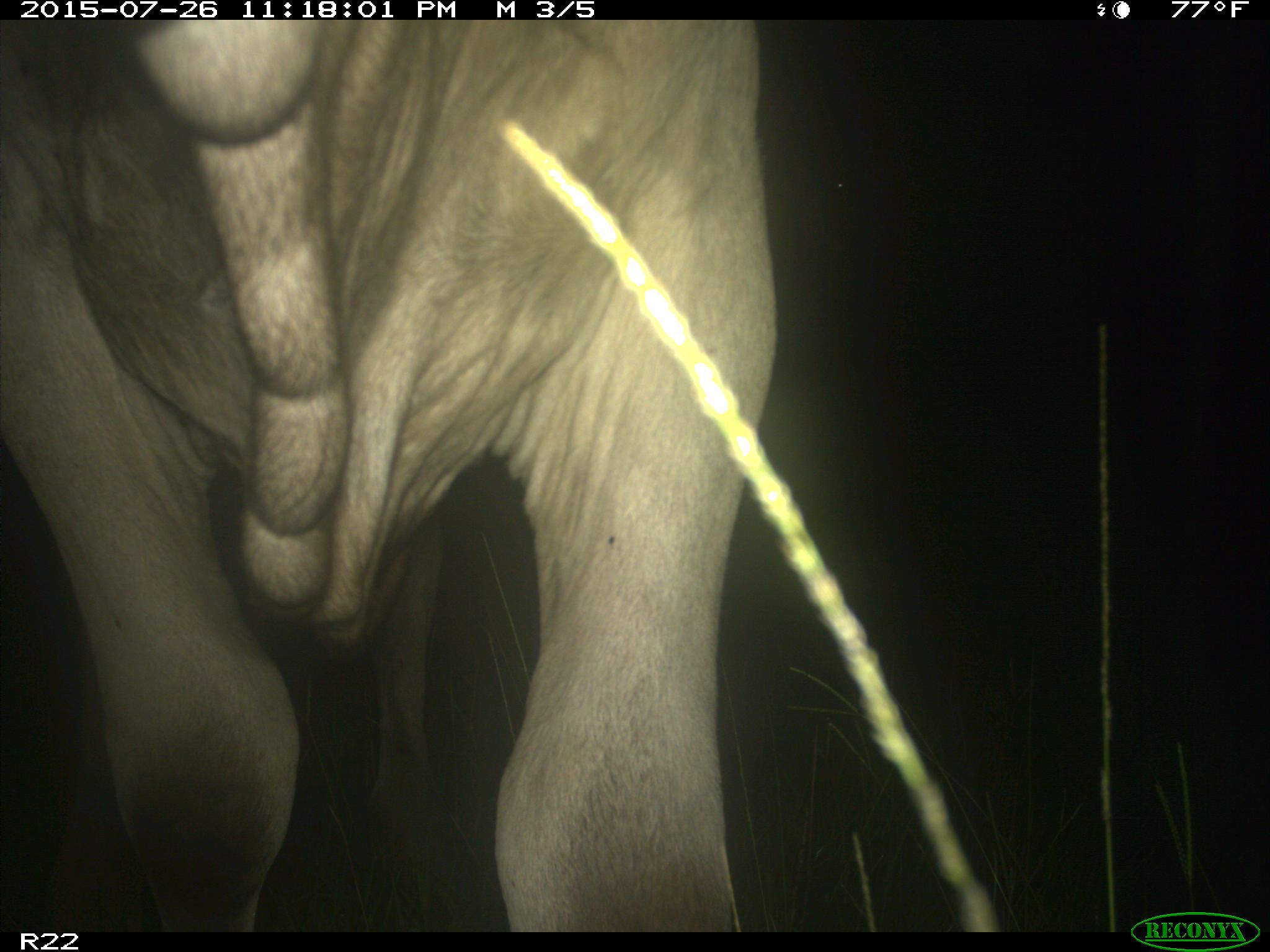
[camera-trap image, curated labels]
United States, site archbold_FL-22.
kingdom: Animalia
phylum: Chordata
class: Mammalia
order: Artiodactyla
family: Bovidae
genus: Bos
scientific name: Bos taurus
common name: domestic cow